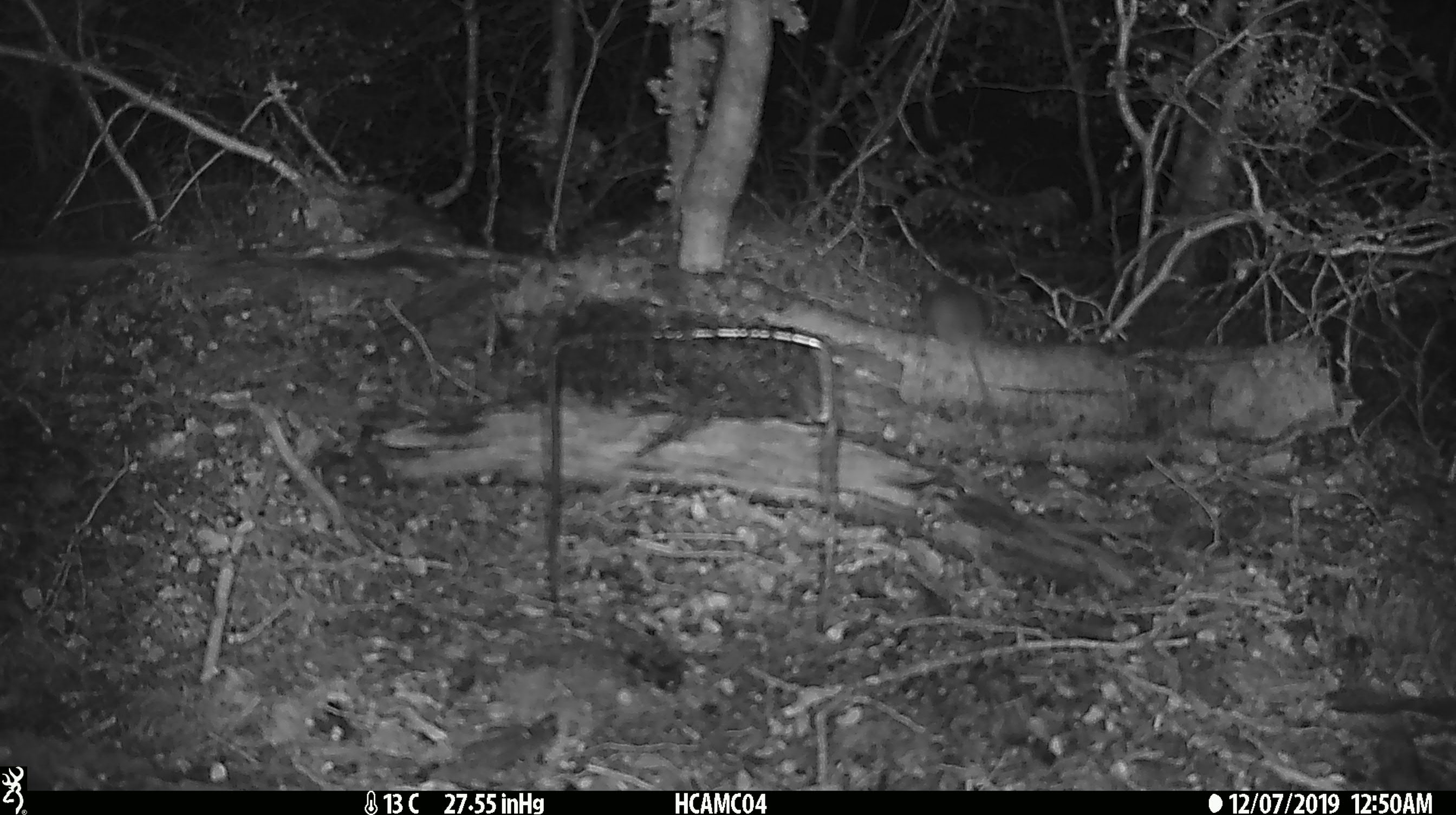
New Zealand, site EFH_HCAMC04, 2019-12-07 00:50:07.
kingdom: Animalia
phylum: Chordata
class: Mammalia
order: Rodentia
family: Muridae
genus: Mus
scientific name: Mus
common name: mouse